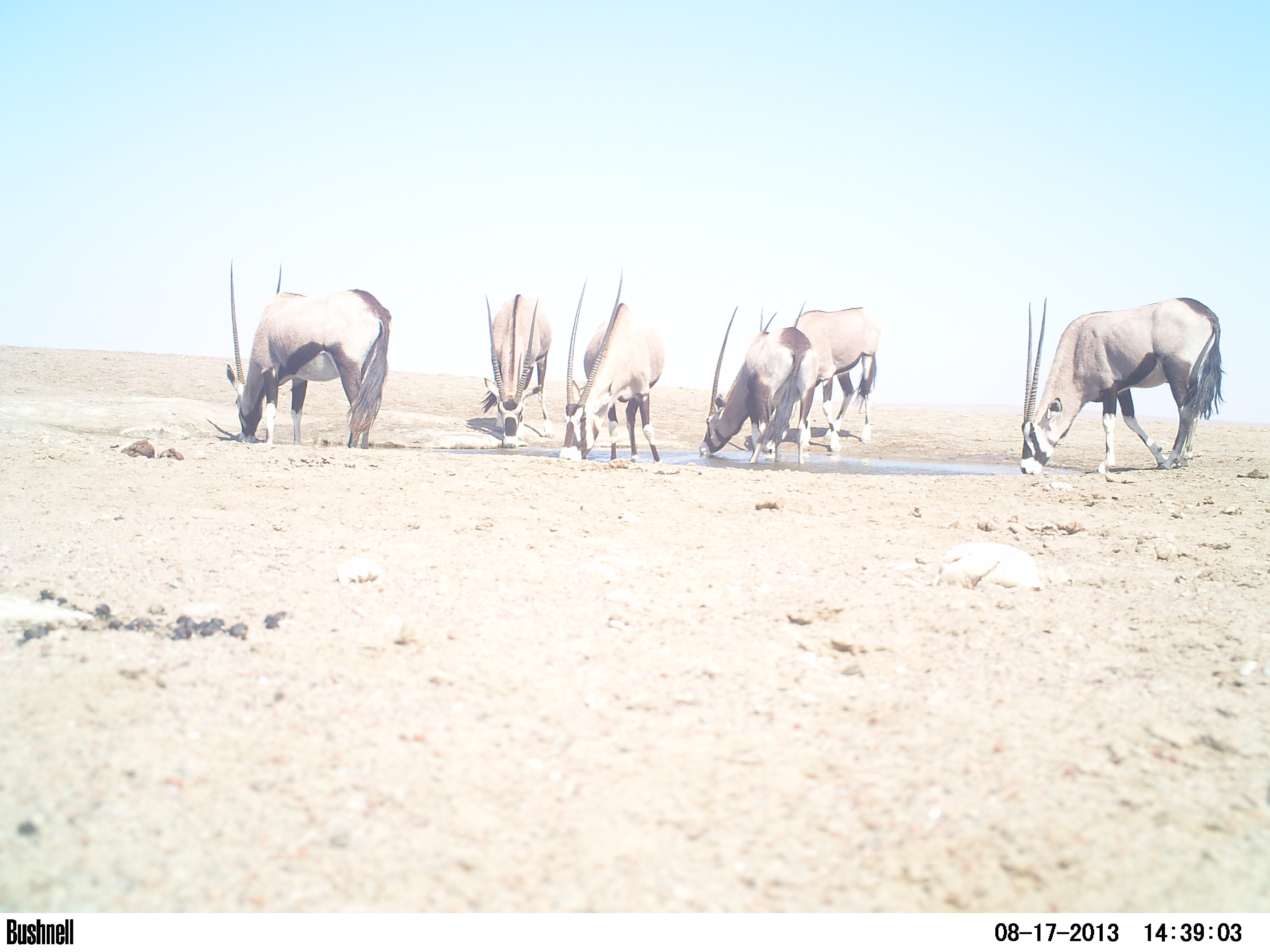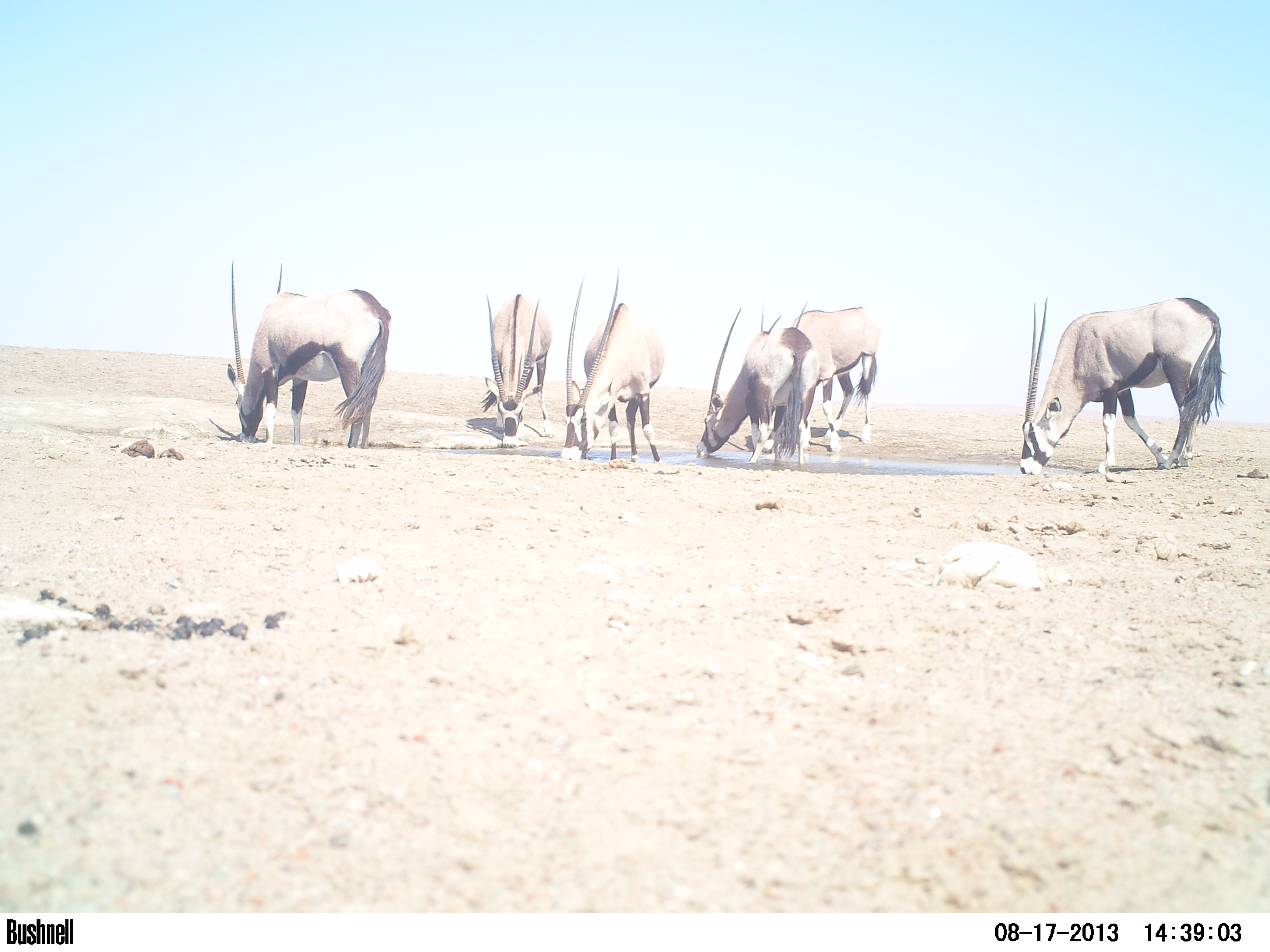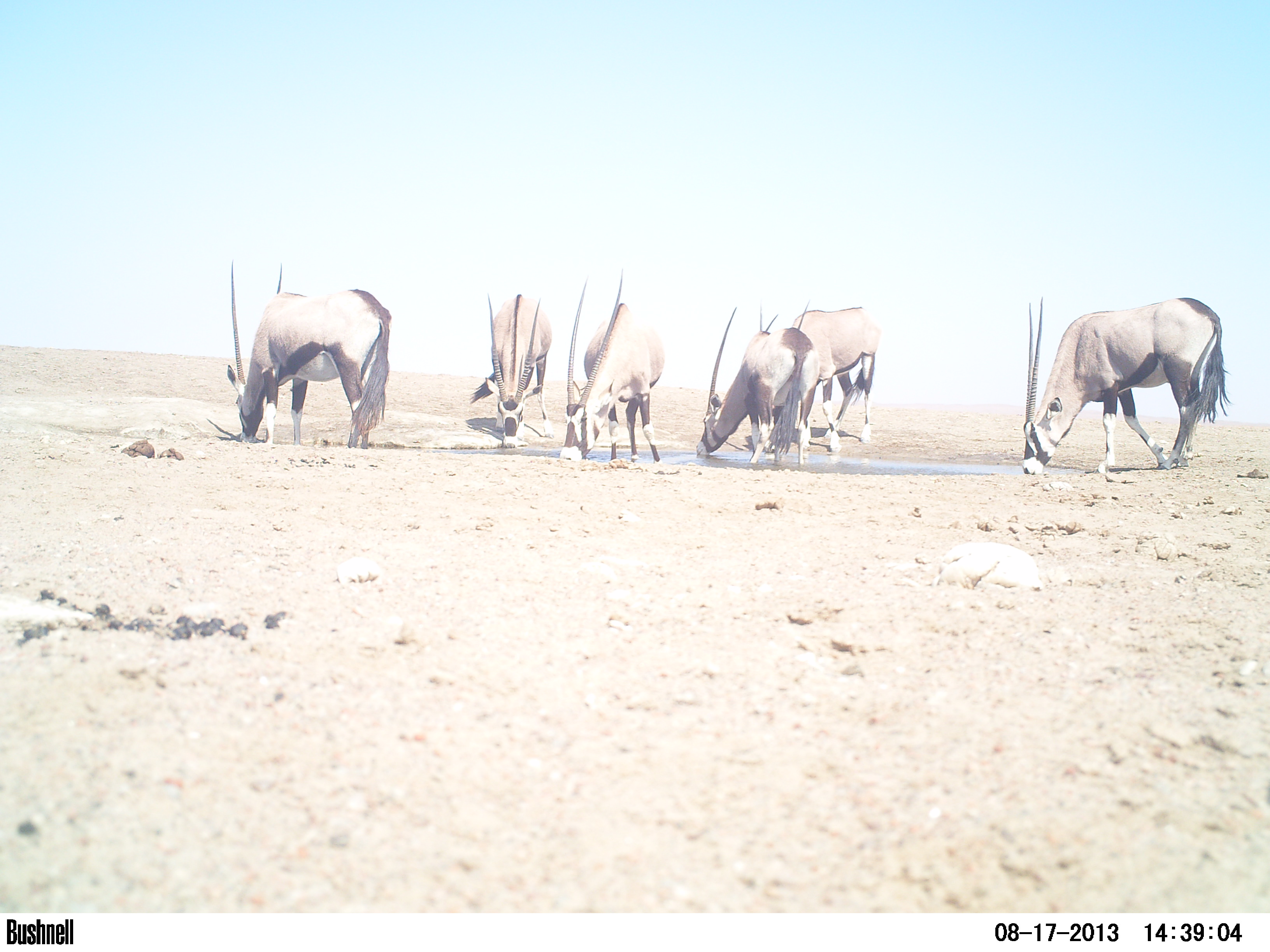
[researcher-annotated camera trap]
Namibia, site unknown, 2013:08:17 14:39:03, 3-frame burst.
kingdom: Animalia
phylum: Chordata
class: Mammalia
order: Artiodactyla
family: Bovidae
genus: Oryx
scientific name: Oryx gazella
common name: gemsbok